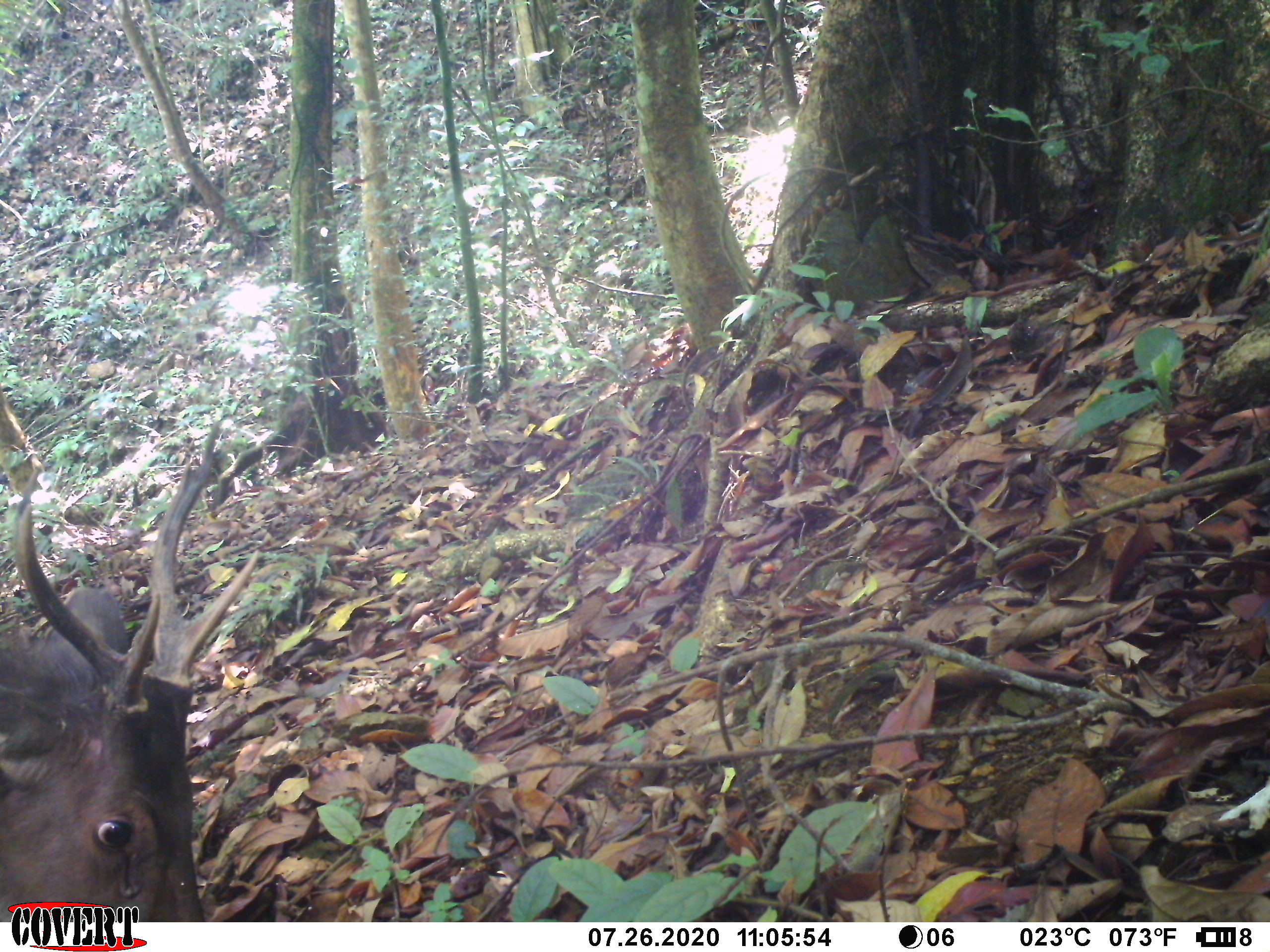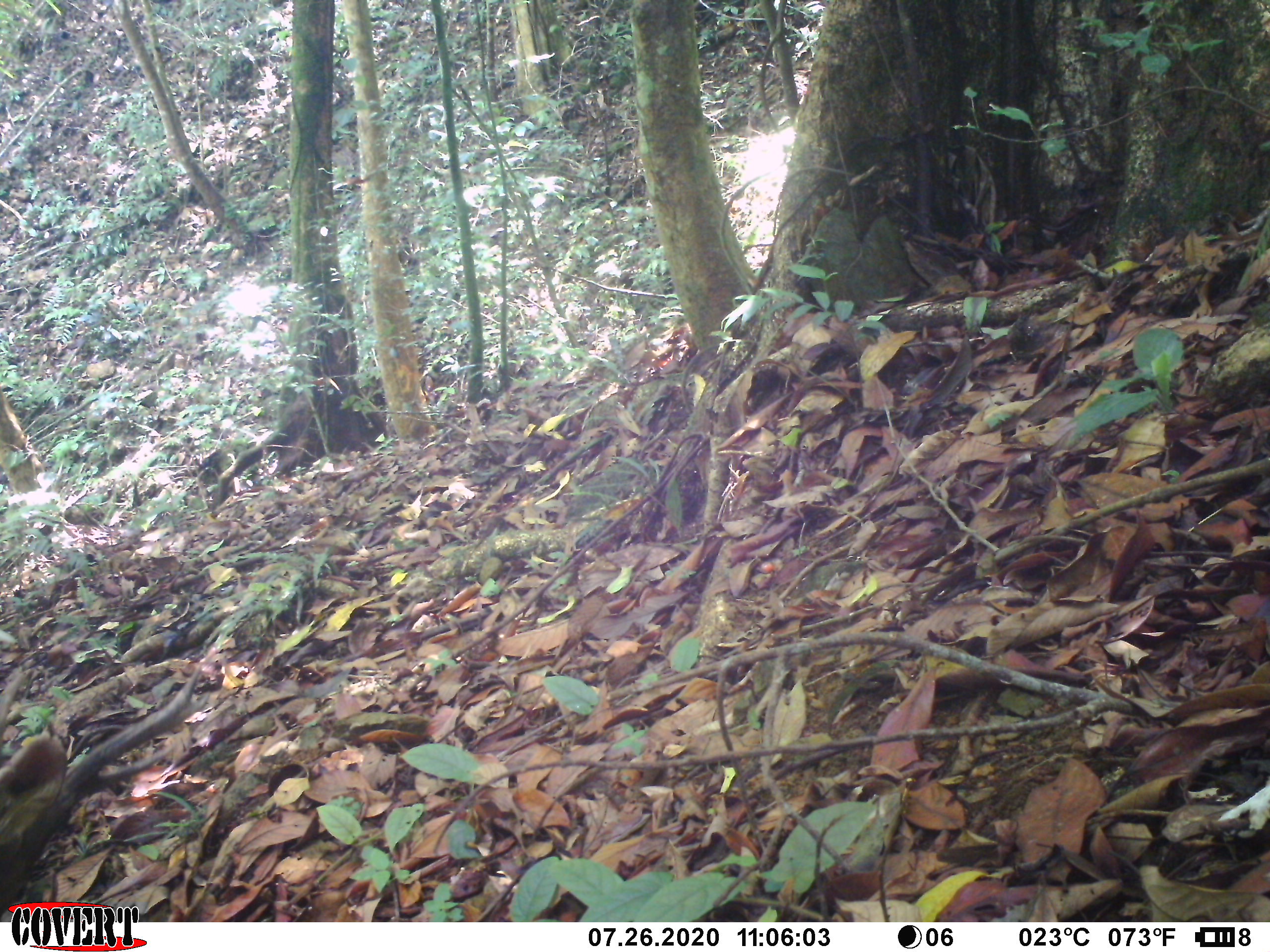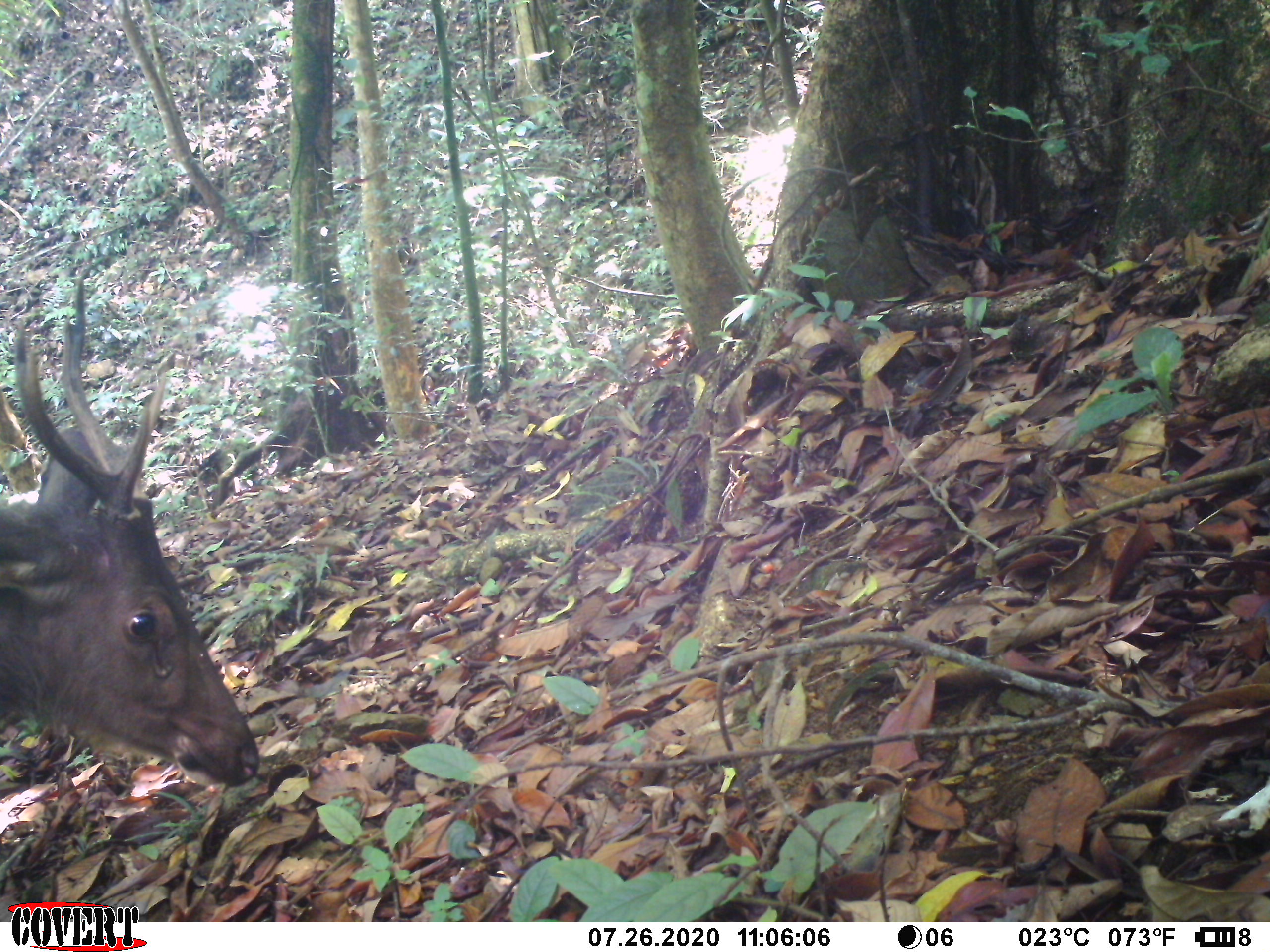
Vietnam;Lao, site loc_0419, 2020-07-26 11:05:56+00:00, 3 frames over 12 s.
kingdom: Animalia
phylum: Chordata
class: Mammalia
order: Artiodactyla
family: Cervidae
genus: Rusa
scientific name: Rusa unicolor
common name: sambar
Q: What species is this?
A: Sambar (Rusa unicolor).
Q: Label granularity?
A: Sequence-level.